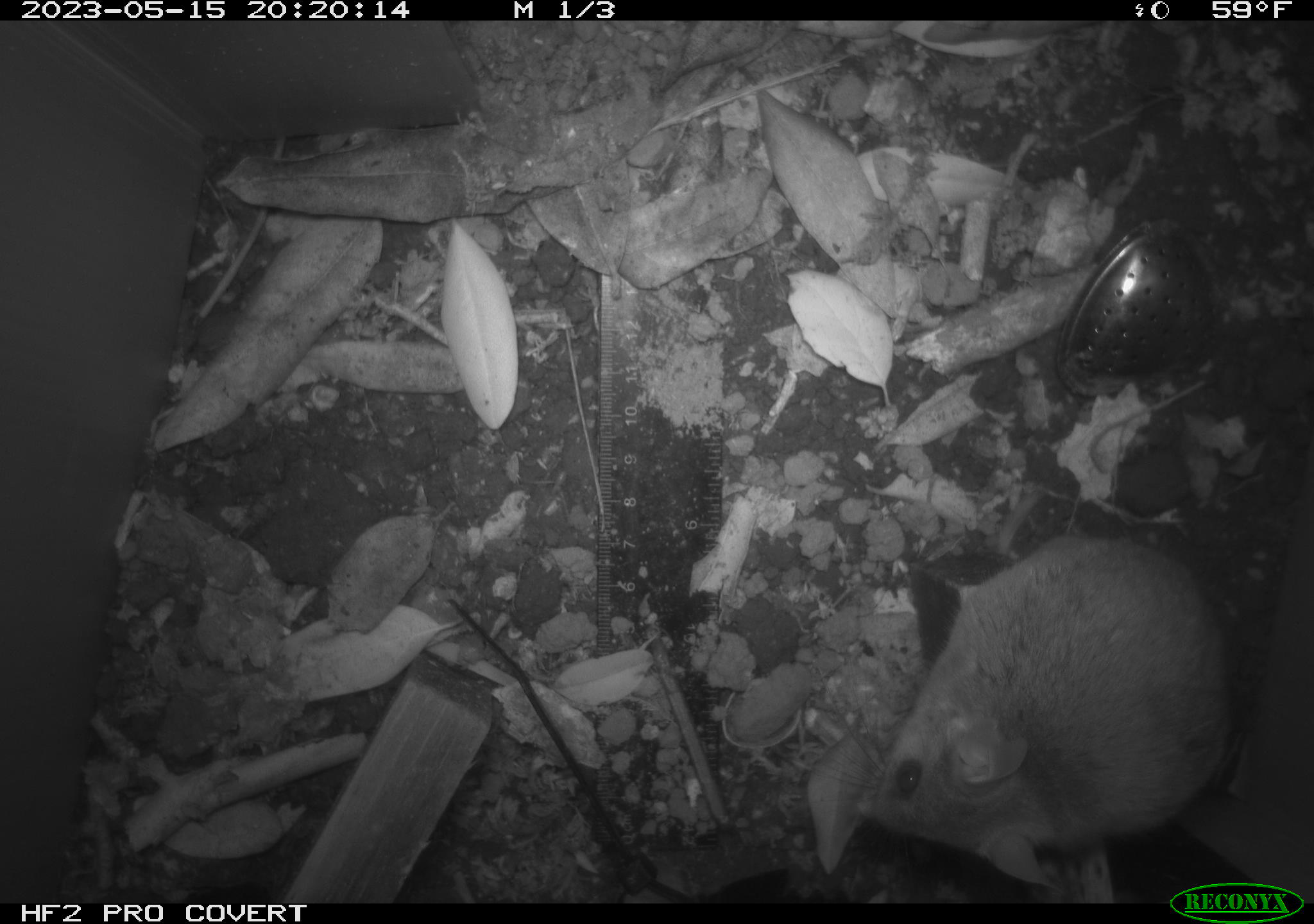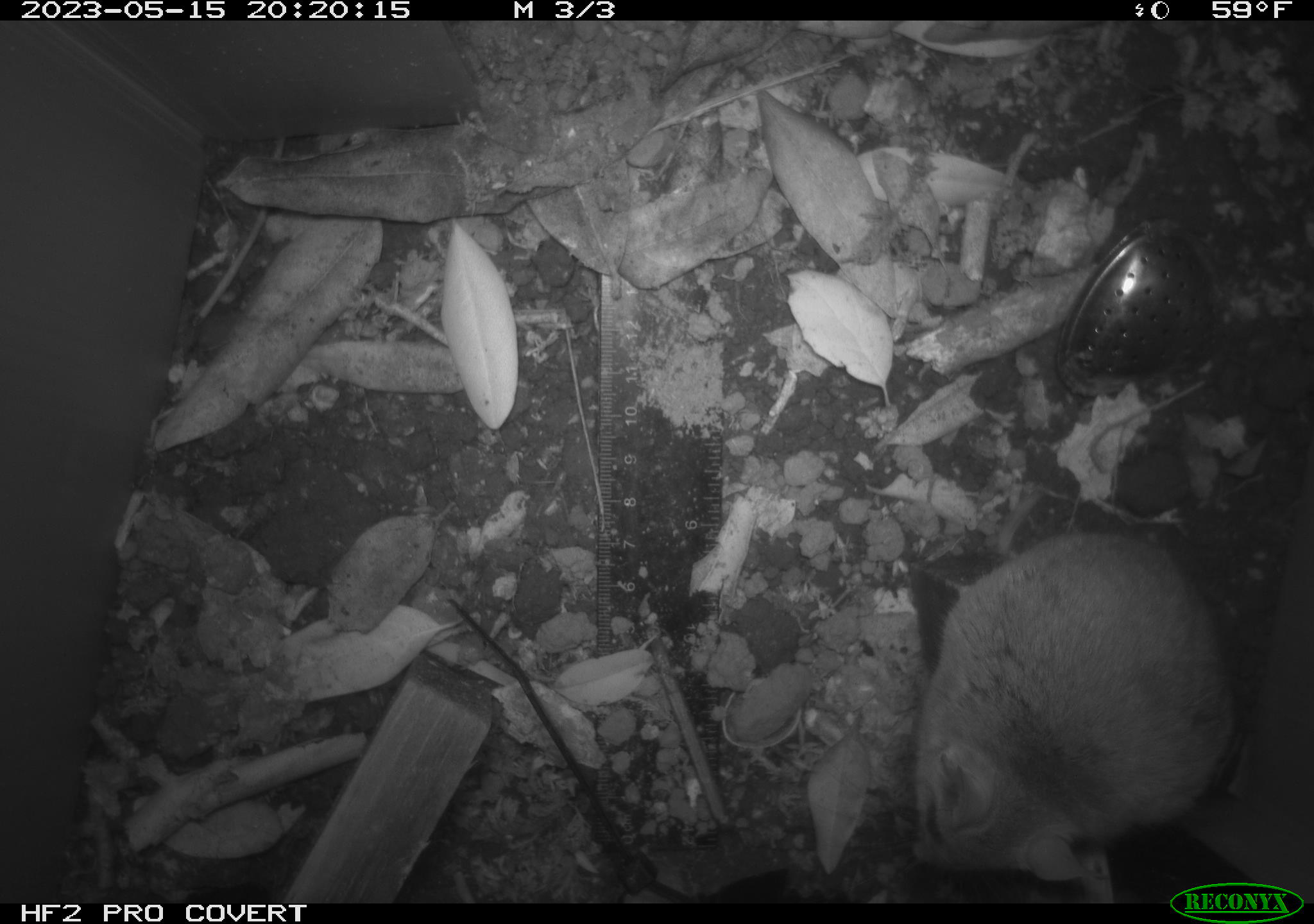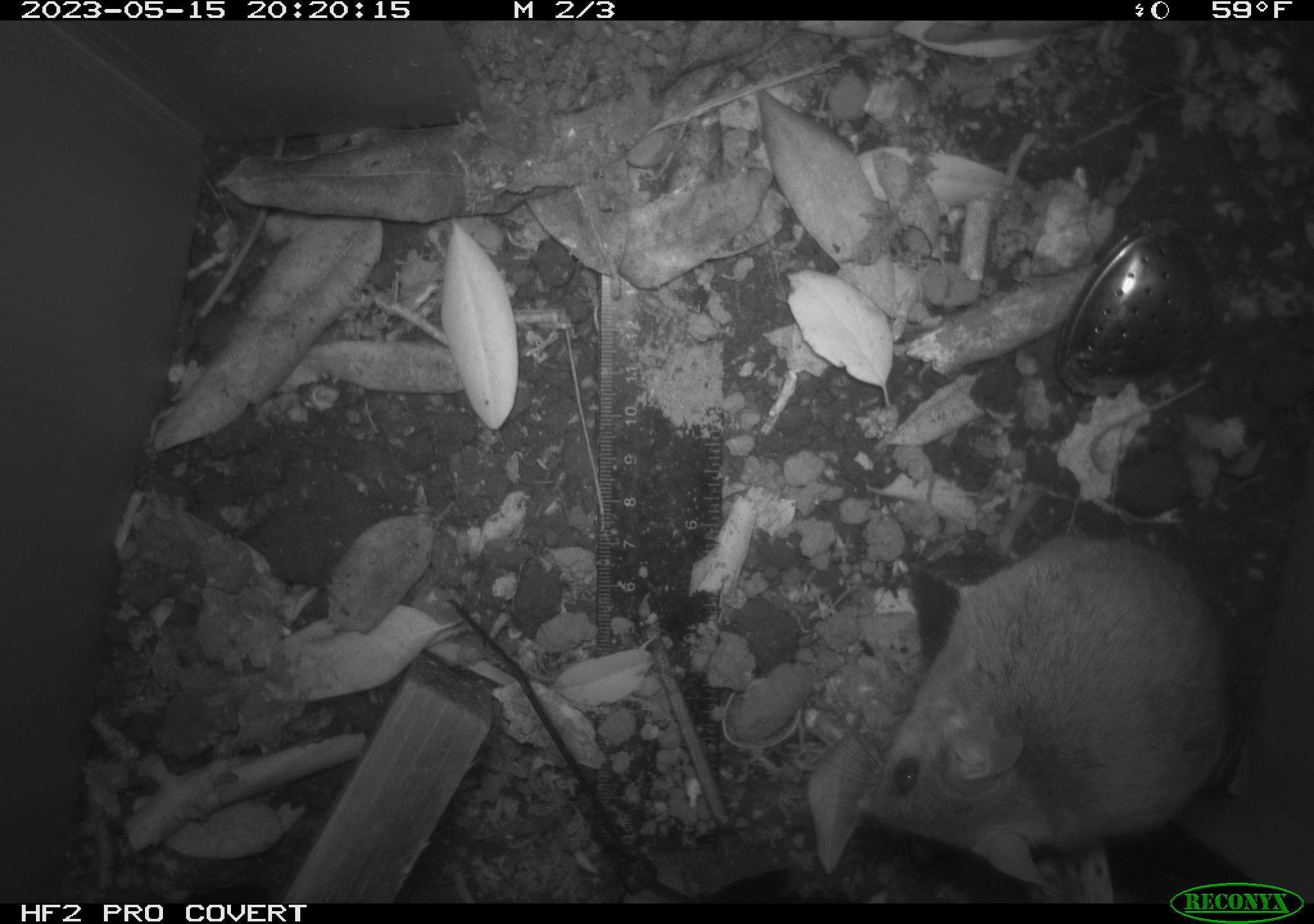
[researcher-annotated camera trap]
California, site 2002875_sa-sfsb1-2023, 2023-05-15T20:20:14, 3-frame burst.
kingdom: Animalia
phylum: Chordata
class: Mammalia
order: Rodentia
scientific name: Rodentia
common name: mouse species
Mouse species (Rodentia).